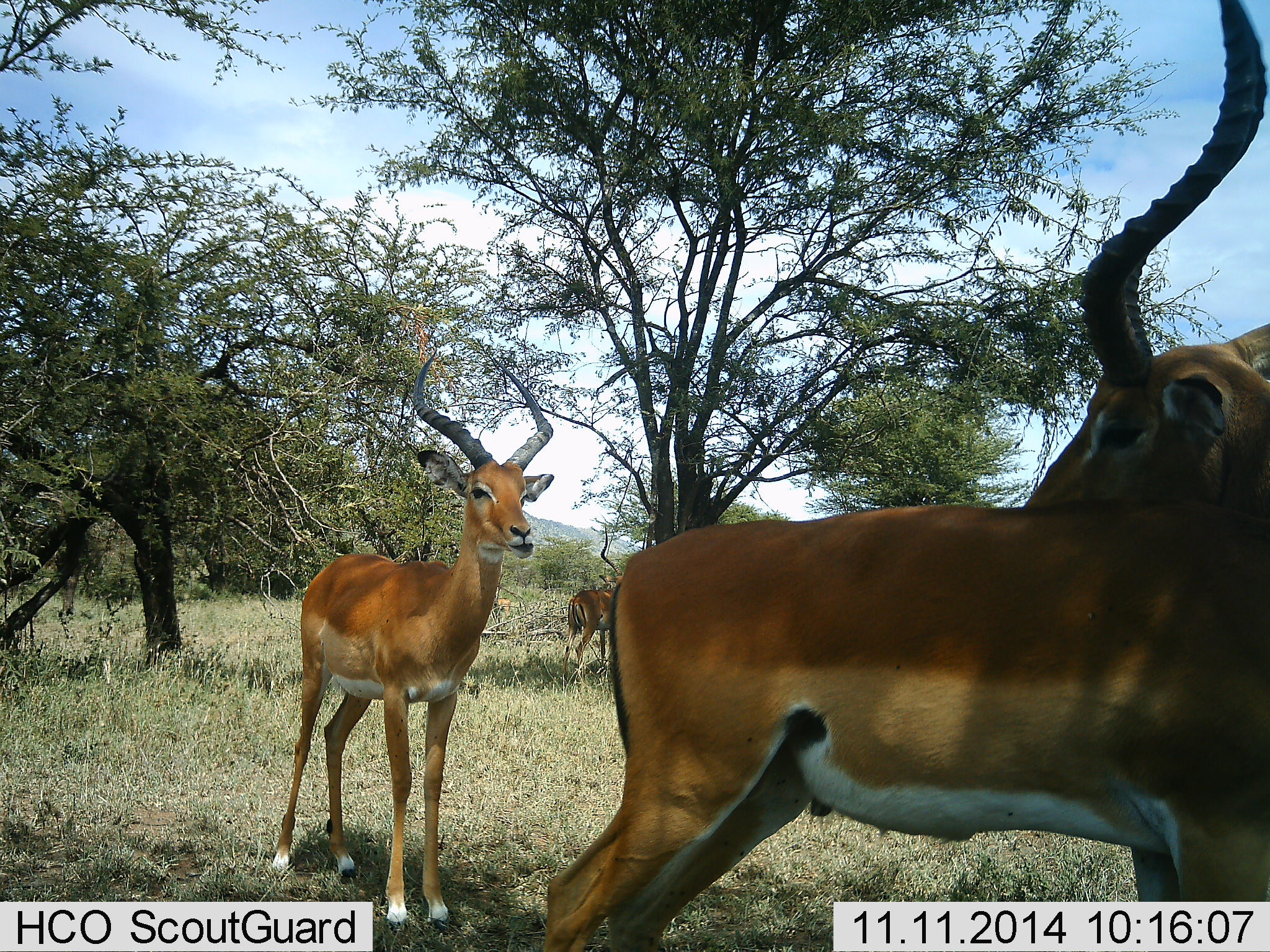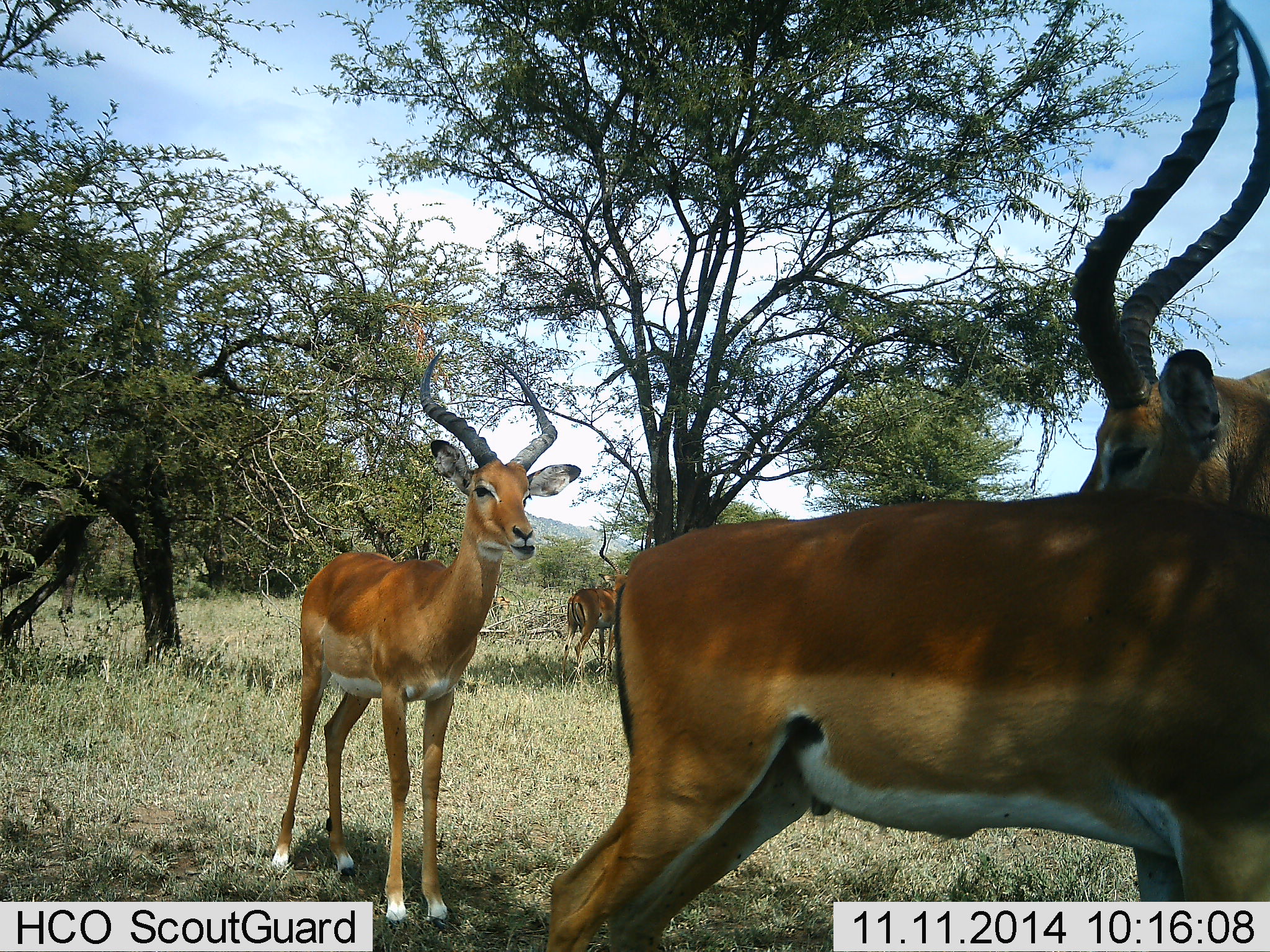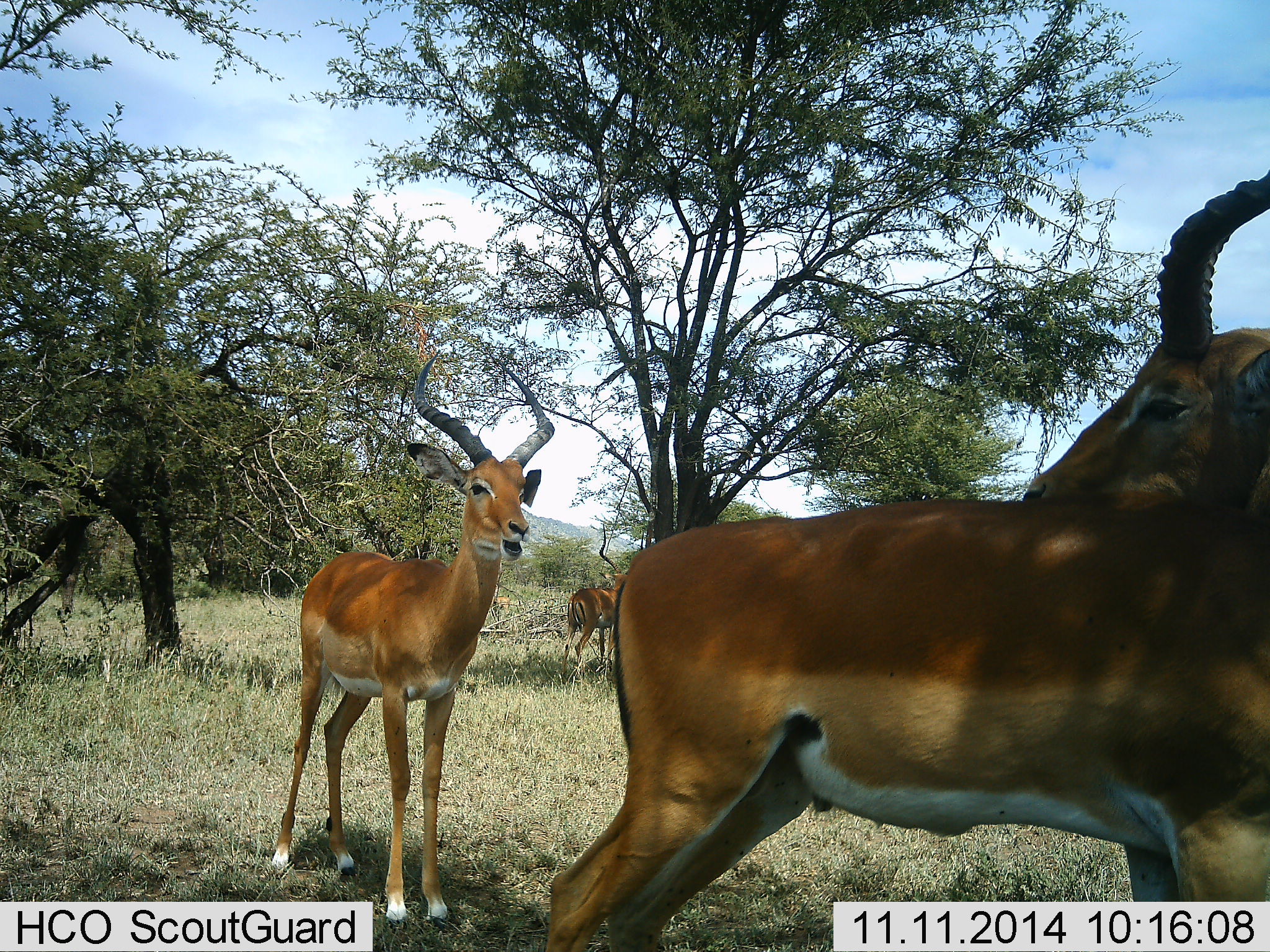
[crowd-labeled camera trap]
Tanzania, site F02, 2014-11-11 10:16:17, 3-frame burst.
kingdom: Animalia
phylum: Chordata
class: Mammalia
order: Artiodactyla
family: Bovidae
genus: Aepyceros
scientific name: Aepyceros melampus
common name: impala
Impala (Aepyceros melampus), count 4. Behavior (volunteer vote fractions): standing 100%, resting 10%, moving 0%, interacting 30%. Young present (vote fraction): 0%. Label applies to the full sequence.